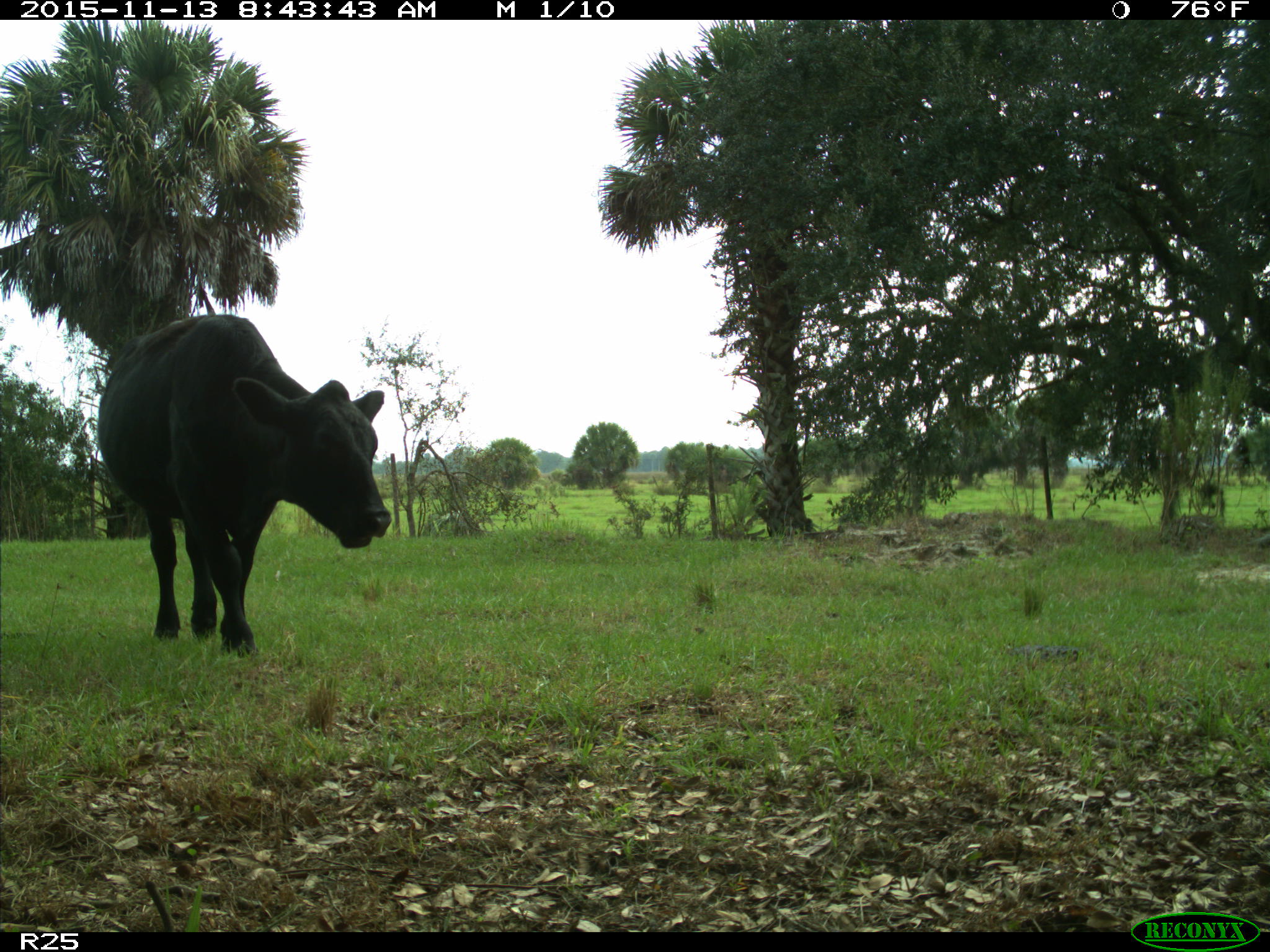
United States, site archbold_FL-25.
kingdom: Animalia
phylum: Chordata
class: Mammalia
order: Artiodactyla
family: Bovidae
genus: Bos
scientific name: Bos taurus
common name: domestic cow